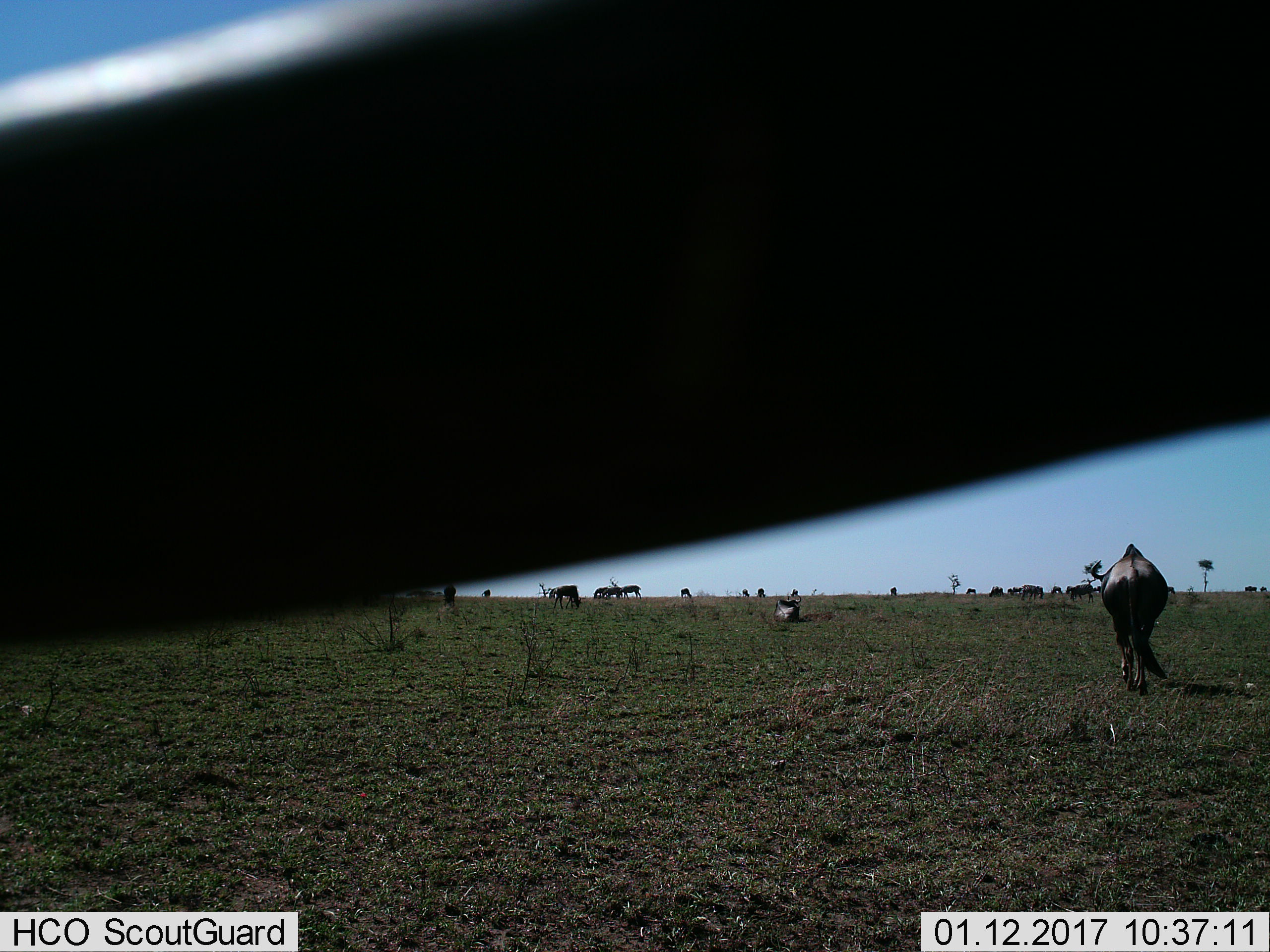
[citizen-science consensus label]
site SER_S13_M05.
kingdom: Animalia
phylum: Chordata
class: Mammalia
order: Artiodactyla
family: Bovidae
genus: Connochaetes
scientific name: Connochaetes taurinus taurinus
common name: blue wildebeest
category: wildebeestblue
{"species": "wildebeestblue (blue wildebeest) (Connochaetes taurinus taurinus)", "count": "11-50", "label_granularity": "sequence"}